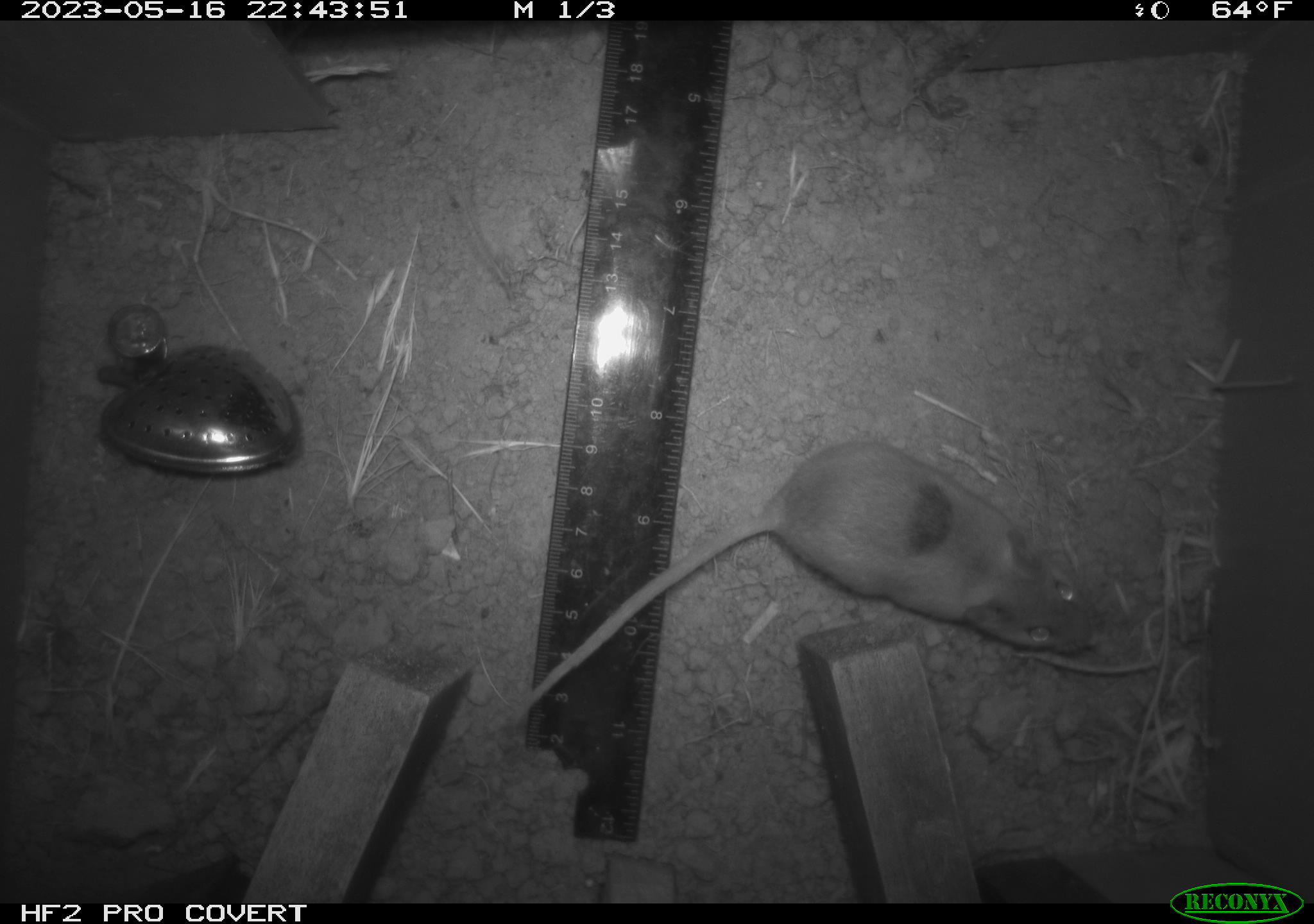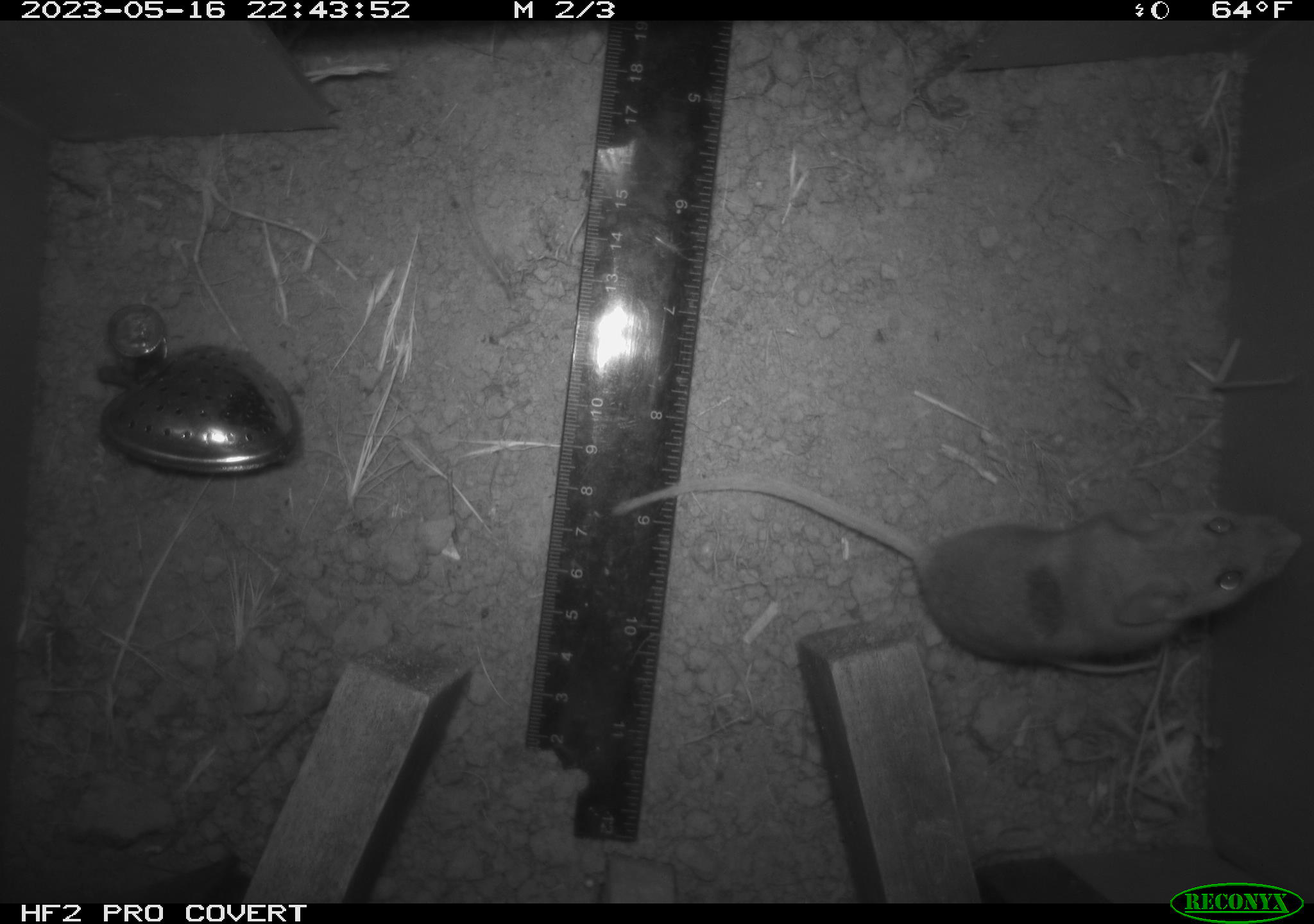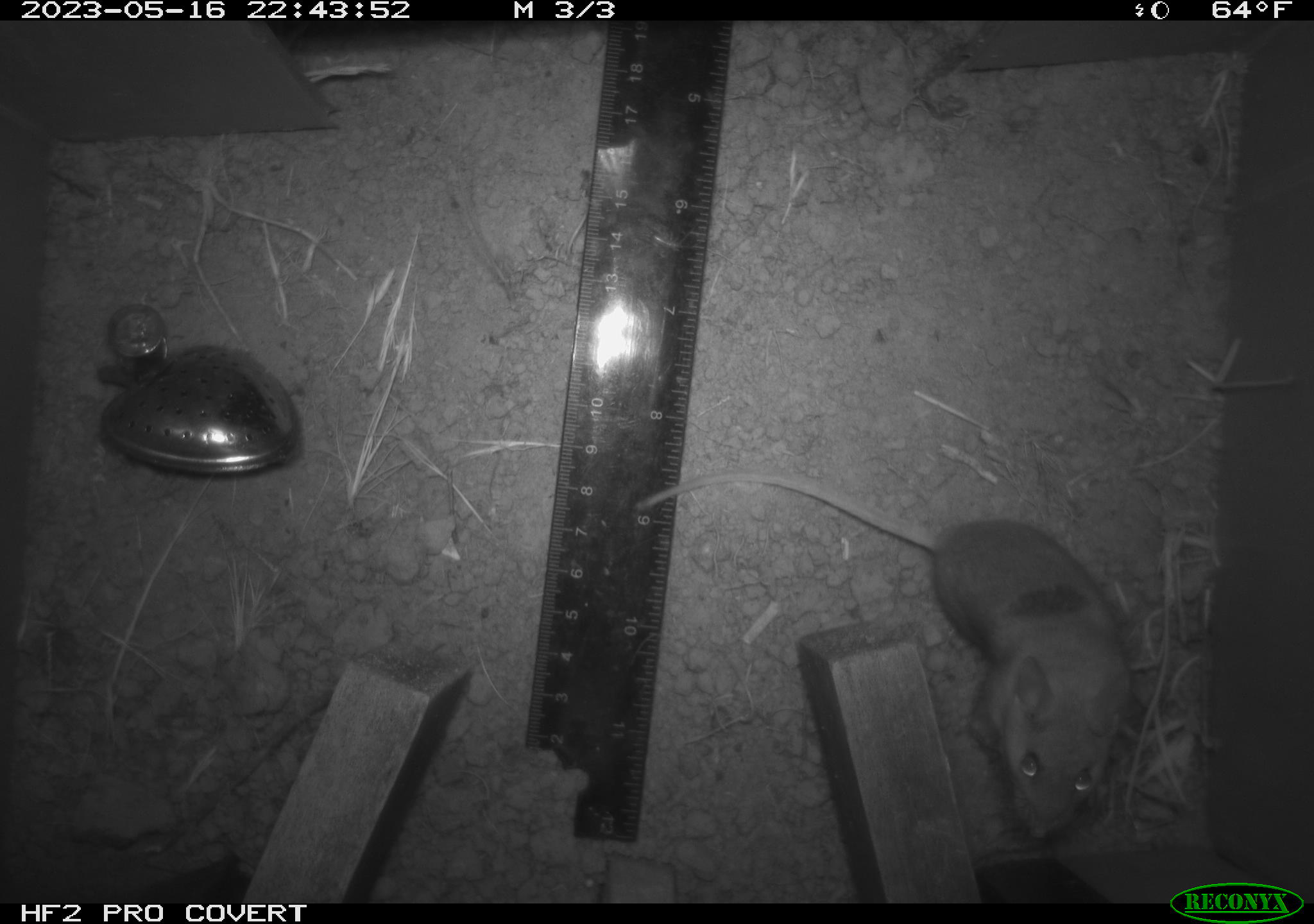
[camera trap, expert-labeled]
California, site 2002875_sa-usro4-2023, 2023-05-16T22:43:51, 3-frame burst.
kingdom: Animalia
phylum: Chordata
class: Mammalia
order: Rodentia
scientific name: Rodentia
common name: mouse species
Mouse species (Rodentia).